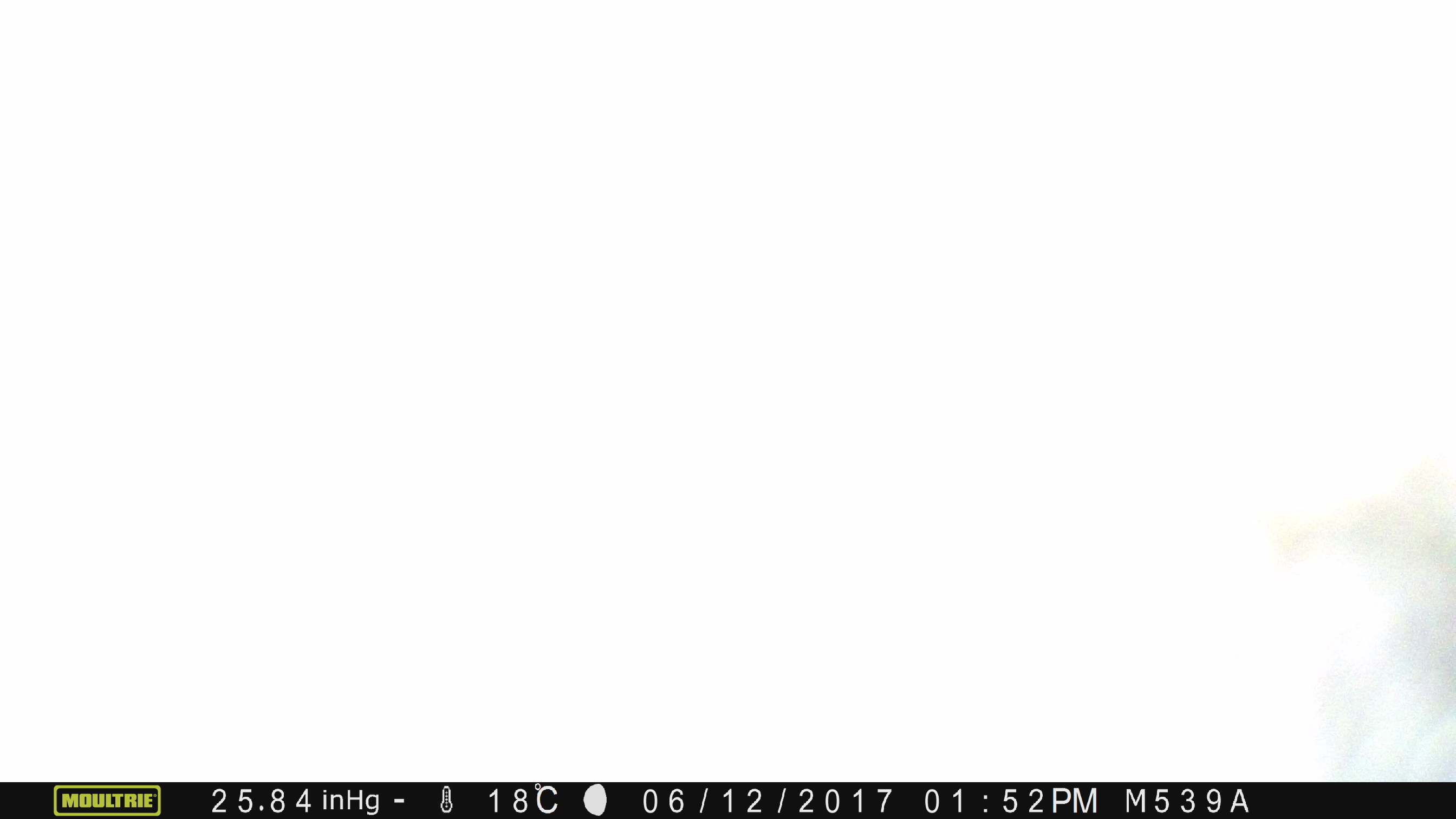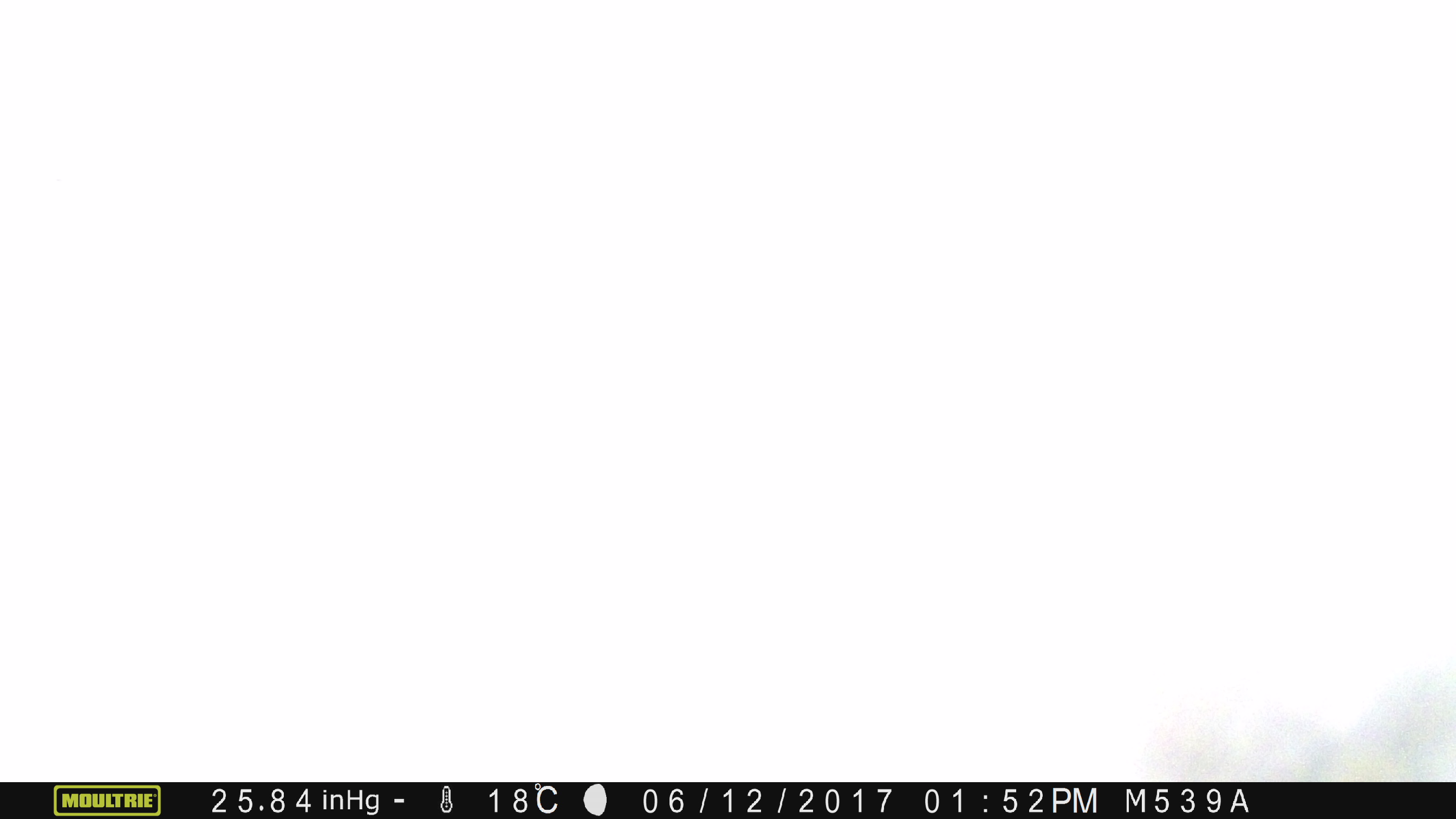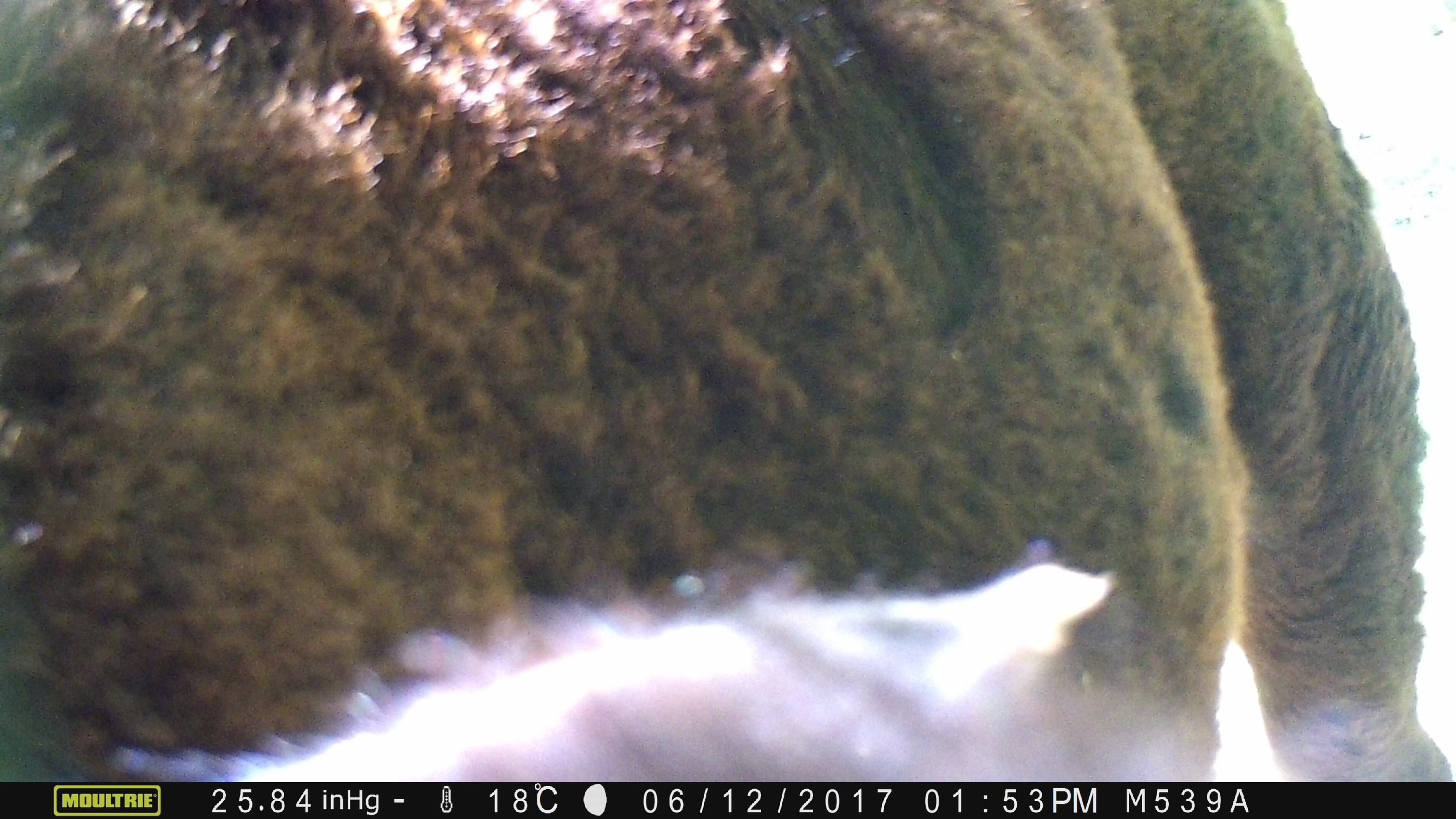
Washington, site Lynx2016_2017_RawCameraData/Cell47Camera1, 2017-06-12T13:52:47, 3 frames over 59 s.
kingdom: Animalia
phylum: Chordata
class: Mammalia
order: Artiodactyla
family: Bovidae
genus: Bos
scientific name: Bos taurus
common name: domestic cattle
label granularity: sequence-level